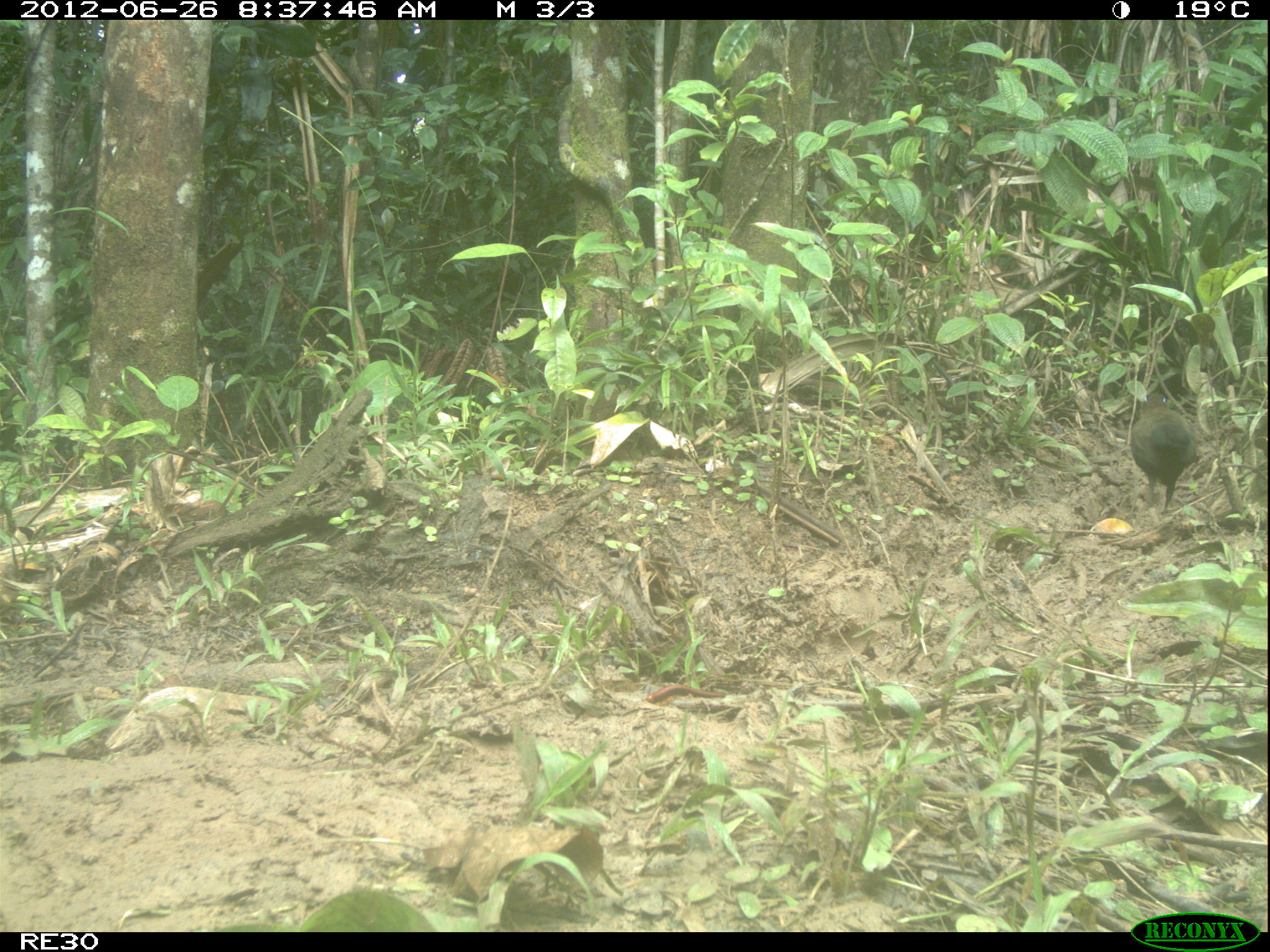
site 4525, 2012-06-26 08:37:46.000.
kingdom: Animalia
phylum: Chordata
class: Aves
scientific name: Aves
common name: bird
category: unknown bird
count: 1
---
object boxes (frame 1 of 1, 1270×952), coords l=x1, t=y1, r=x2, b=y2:
unknown bird: l=1130, t=392, r=1198, b=511